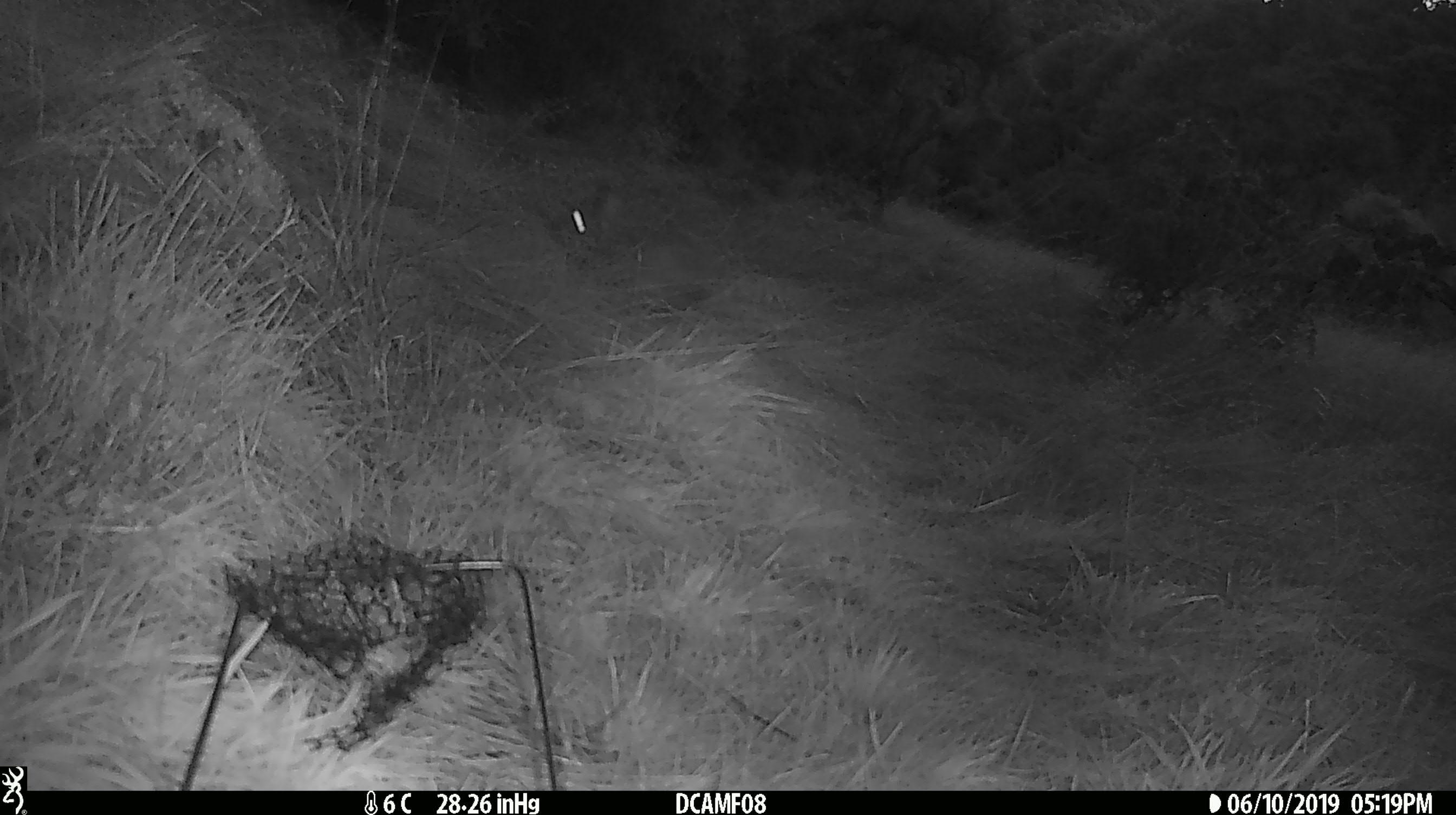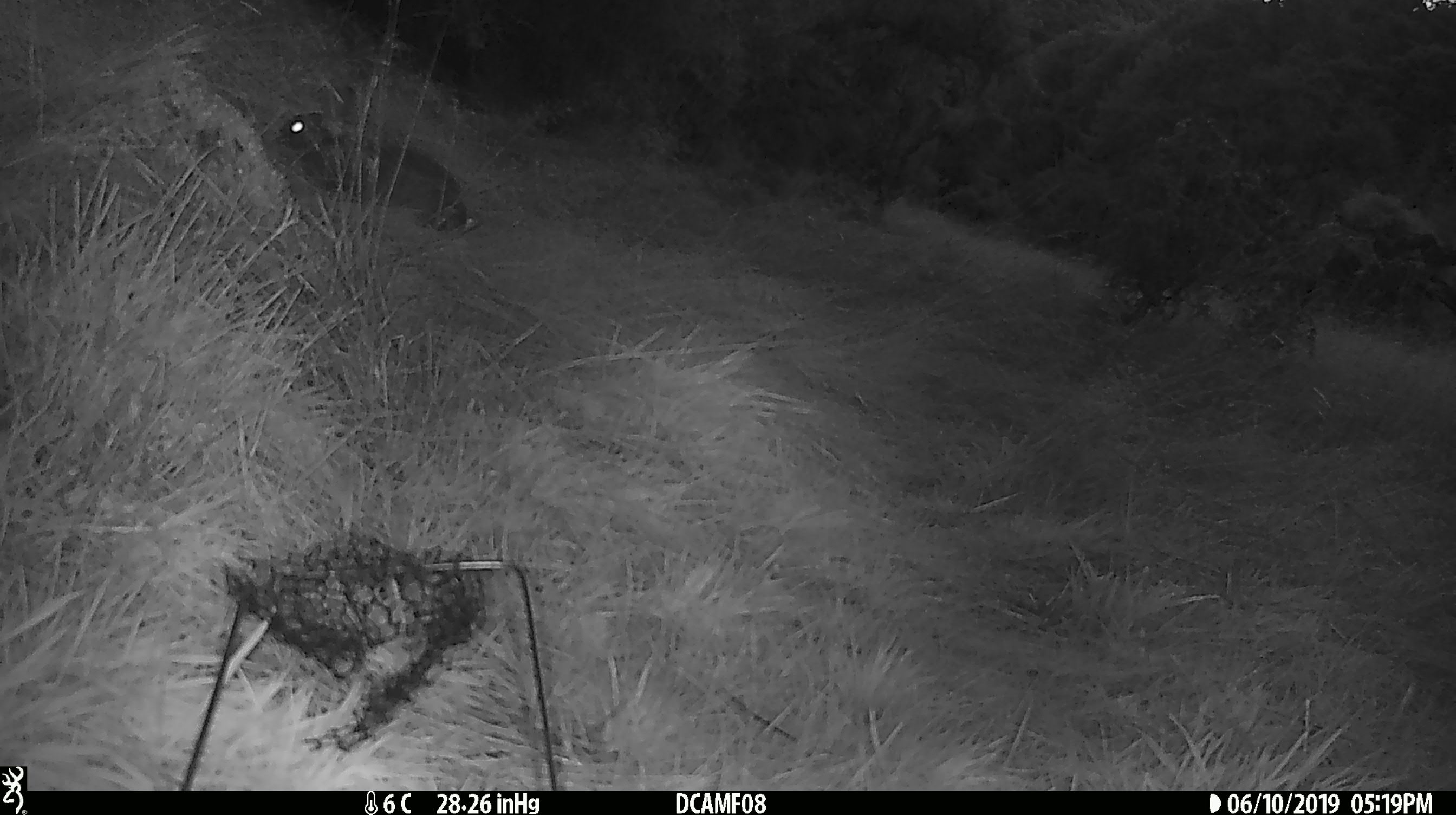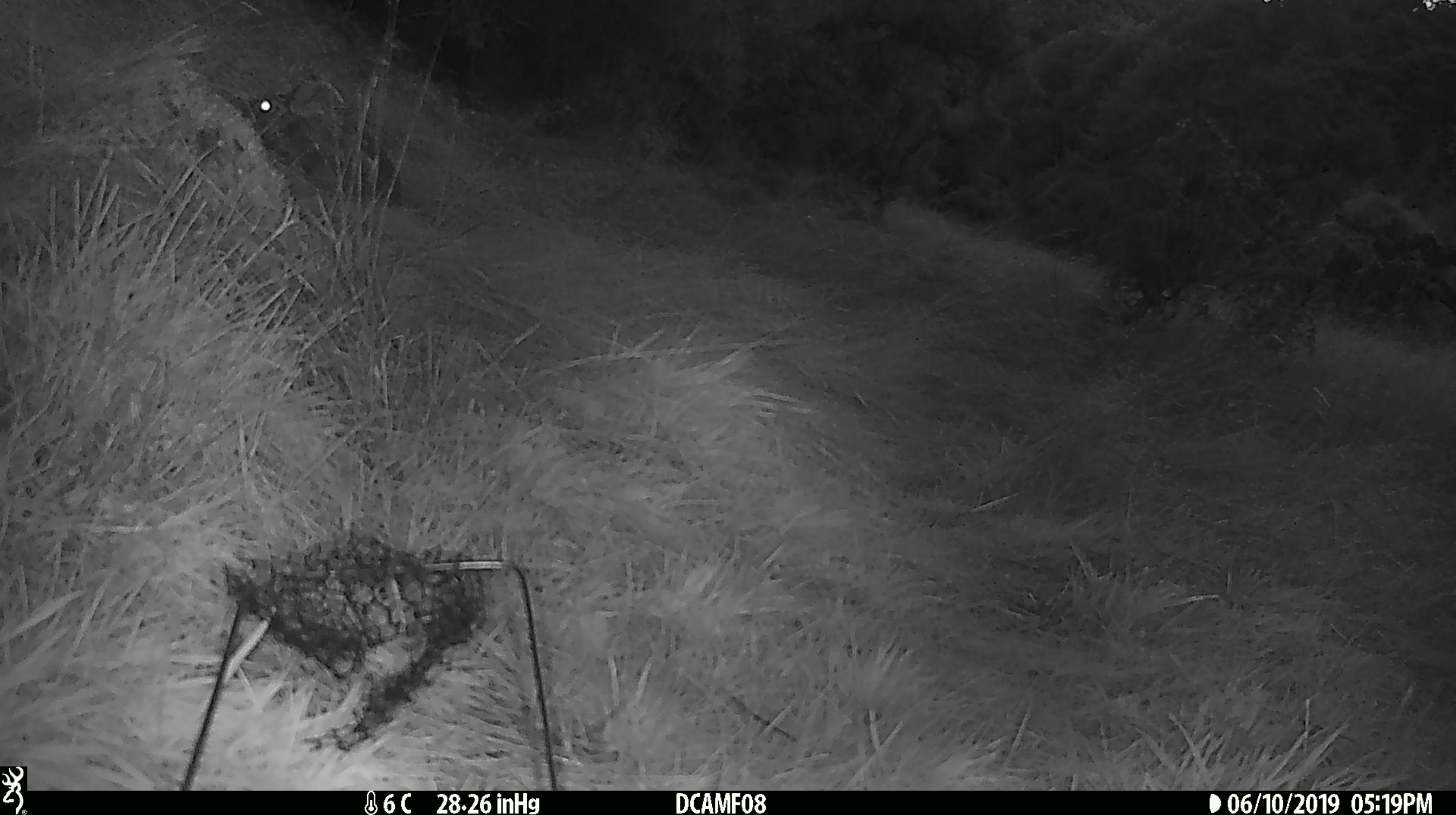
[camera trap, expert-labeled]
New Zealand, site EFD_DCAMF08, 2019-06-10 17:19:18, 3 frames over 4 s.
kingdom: Animalia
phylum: Chordata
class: Mammalia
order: Lagomorpha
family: Leporidae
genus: Oryctolagus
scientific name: Oryctolagus cuniculus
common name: european rabbit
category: rabbit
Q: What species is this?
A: Rabbit (european rabbit) (Oryctolagus cuniculus).